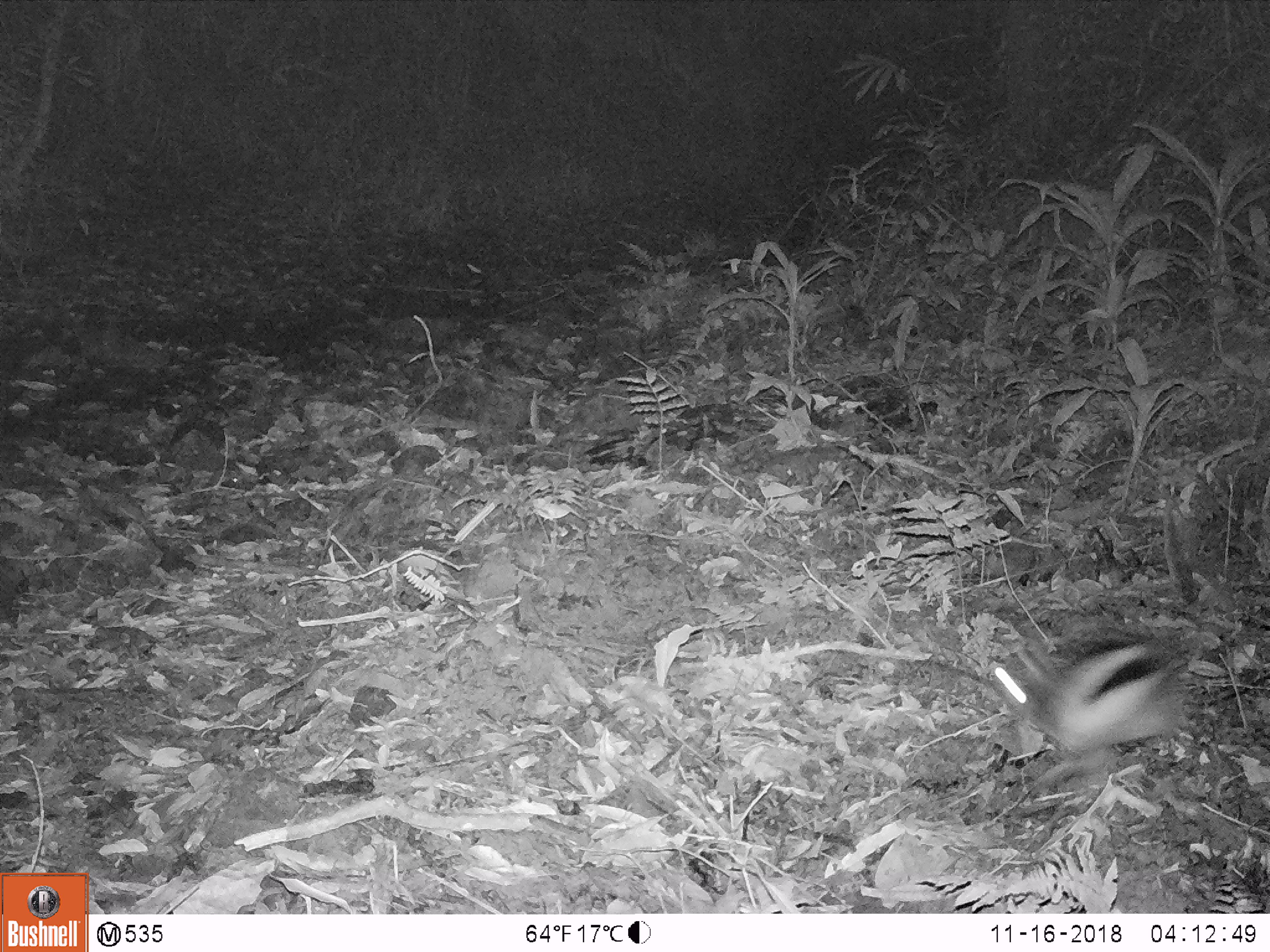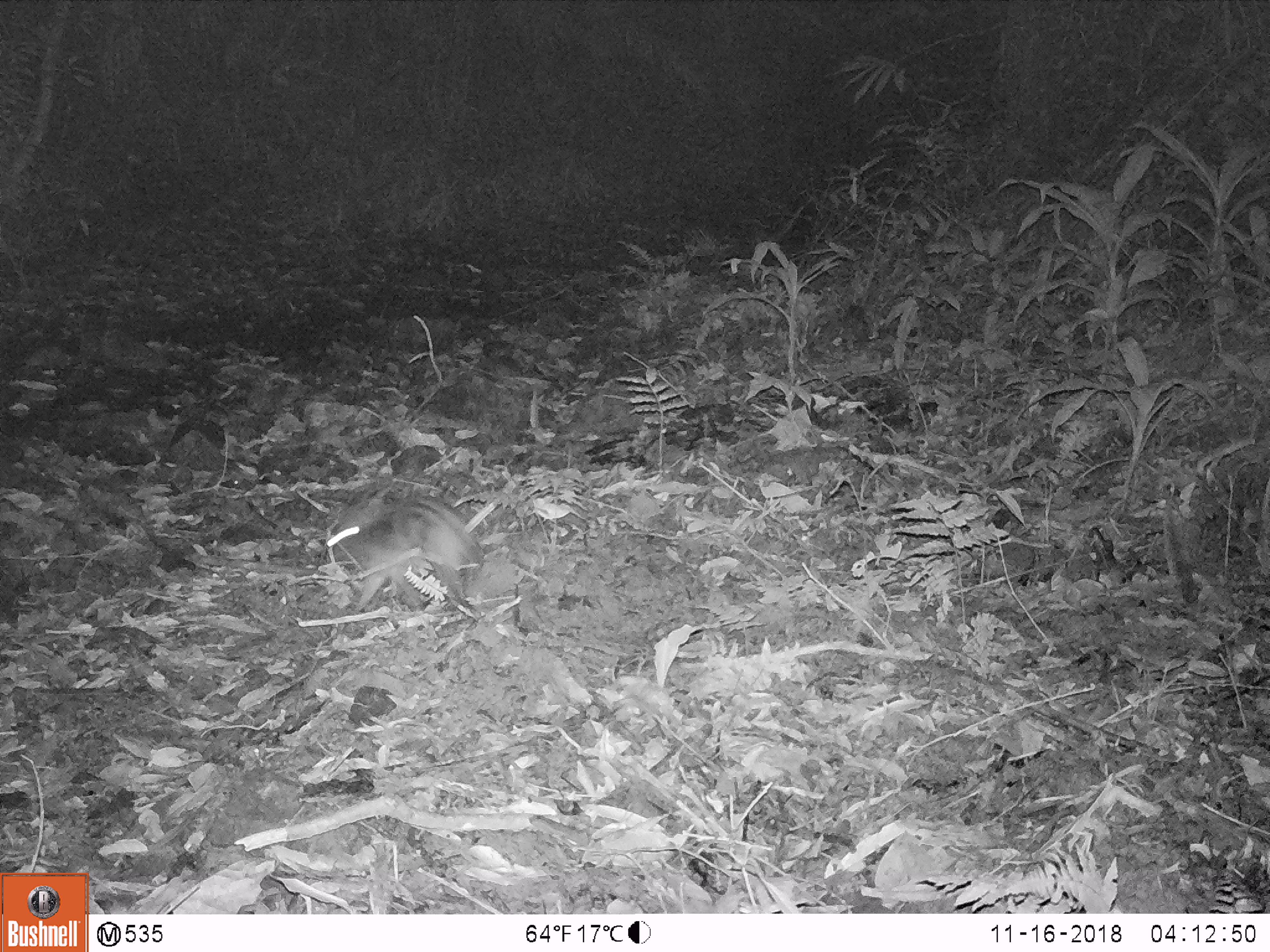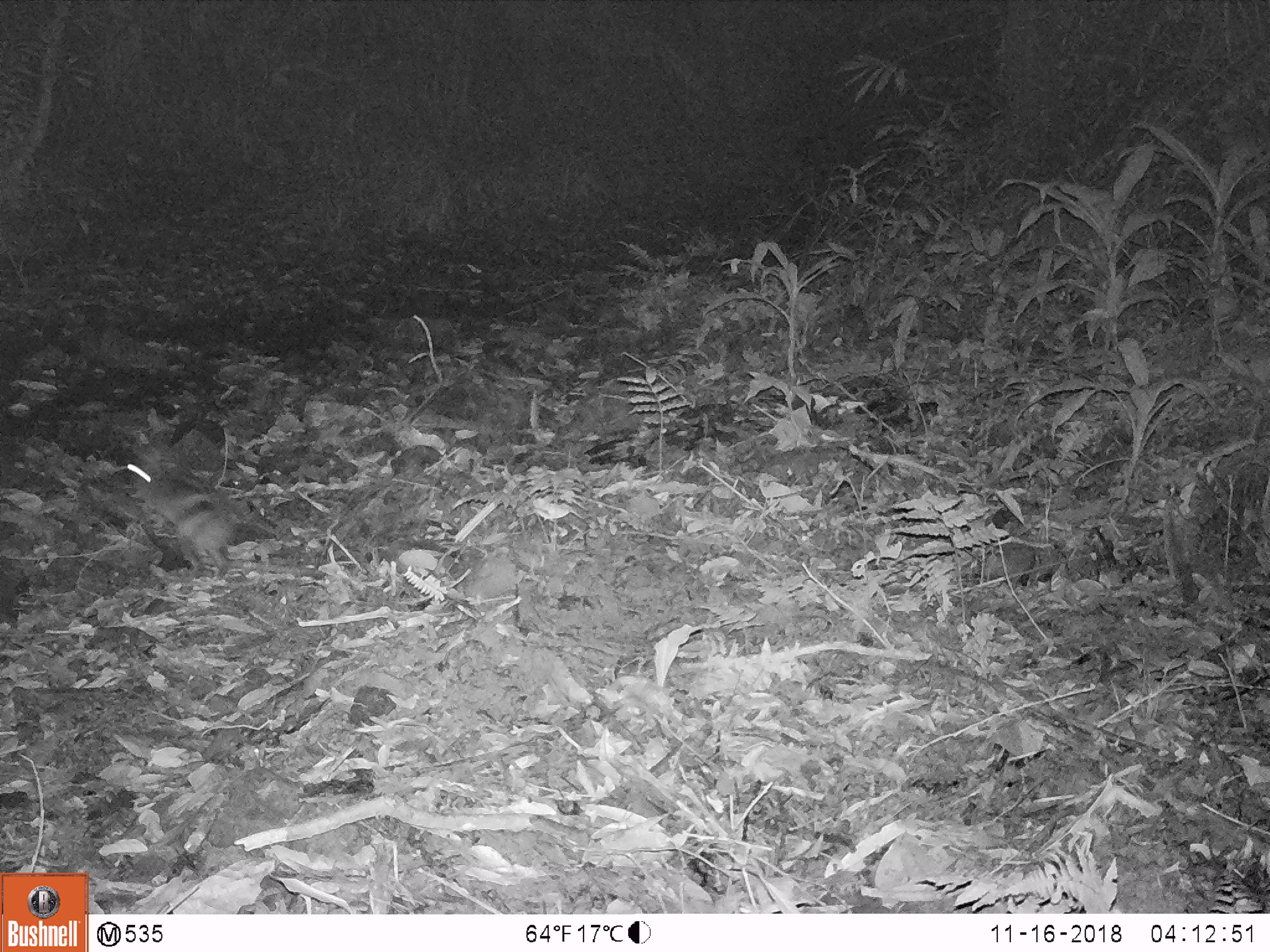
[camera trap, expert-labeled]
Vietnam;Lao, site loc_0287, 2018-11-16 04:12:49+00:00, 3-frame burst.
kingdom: Animalia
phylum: Chordata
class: Mammalia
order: Lagomorpha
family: Leporidae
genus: Nesolagus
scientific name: Nesolagus timminsi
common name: annamite striped rabbit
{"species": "annamite striped rabbit (Nesolagus timminsi)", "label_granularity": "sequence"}